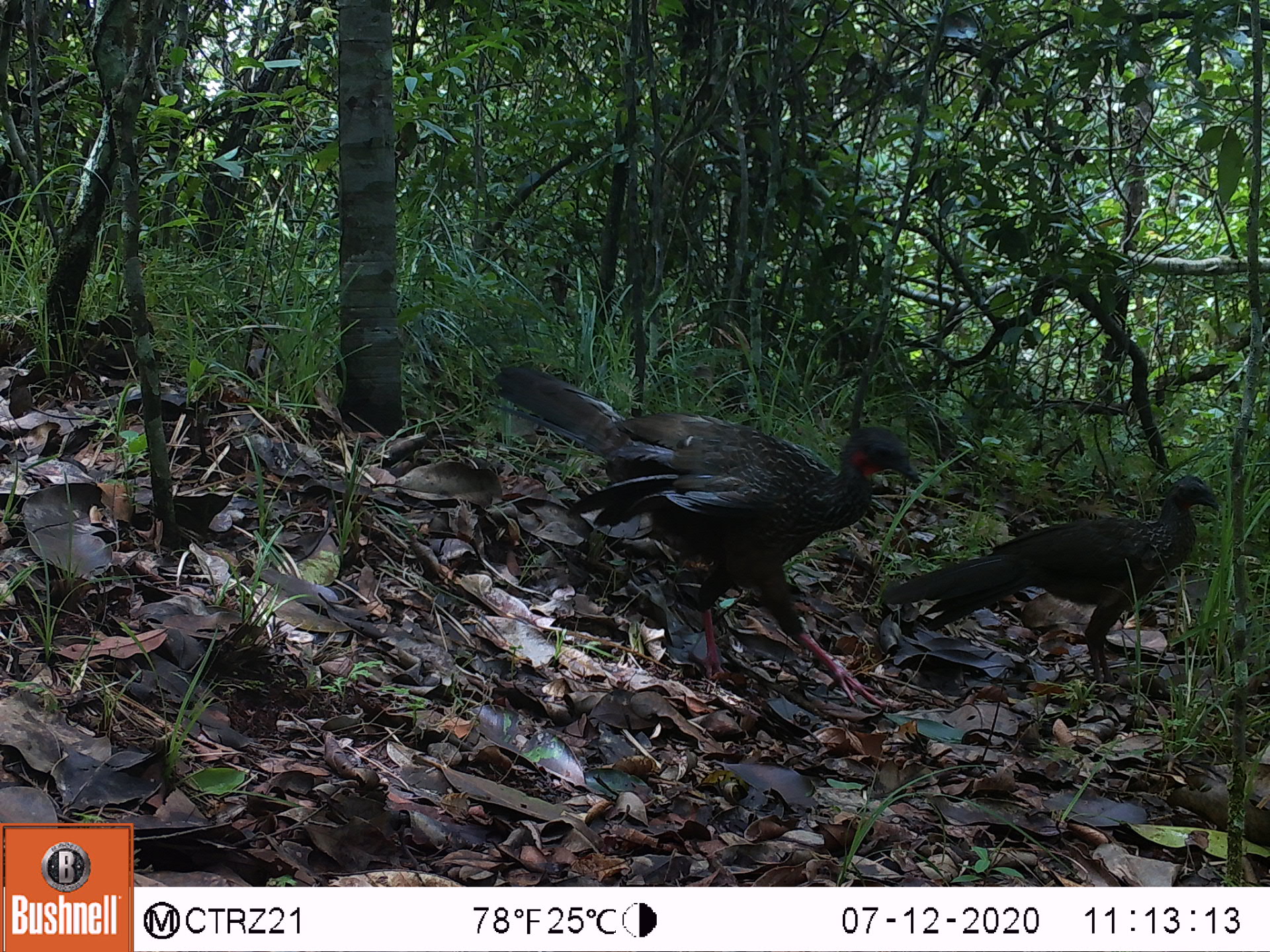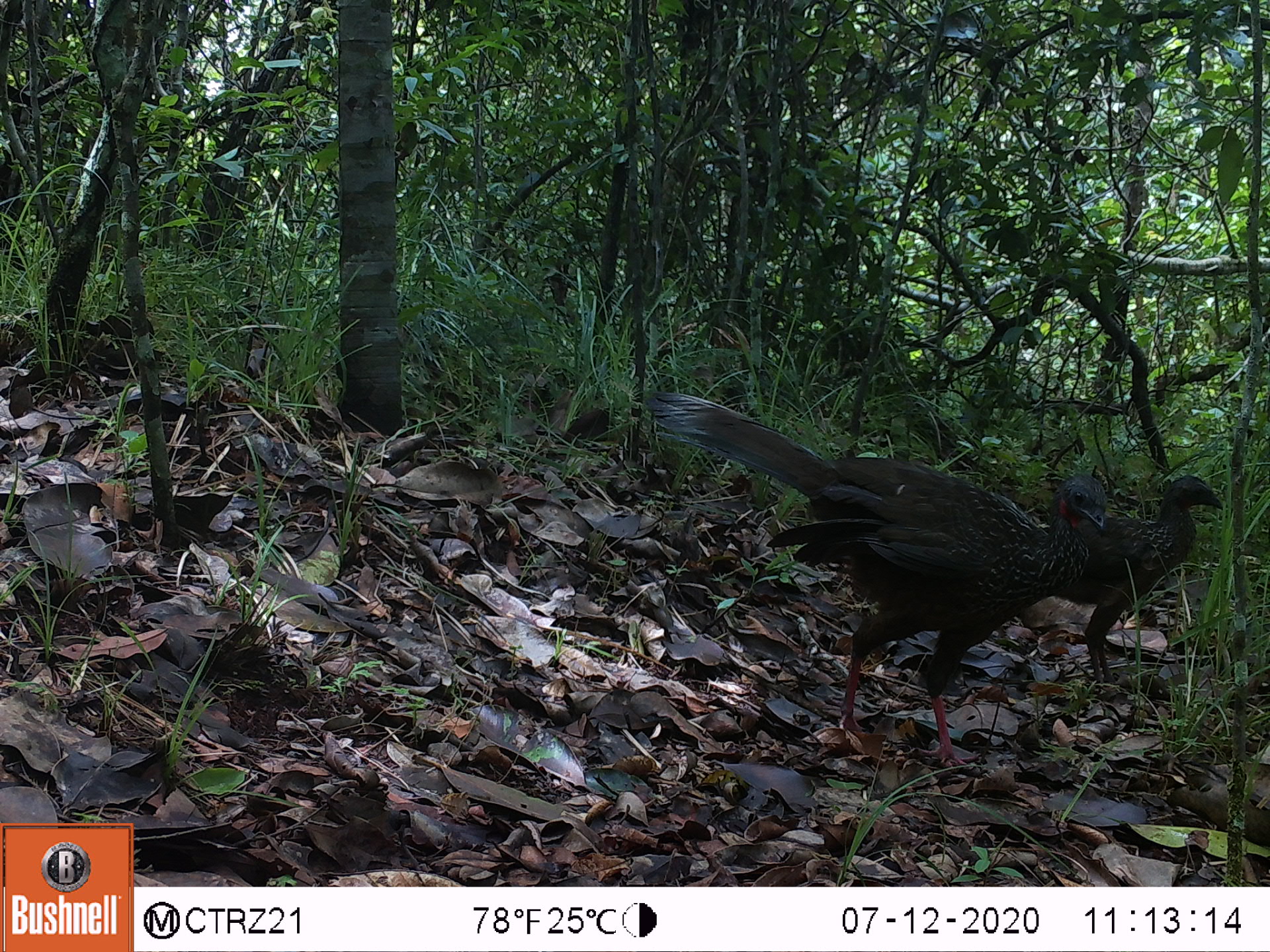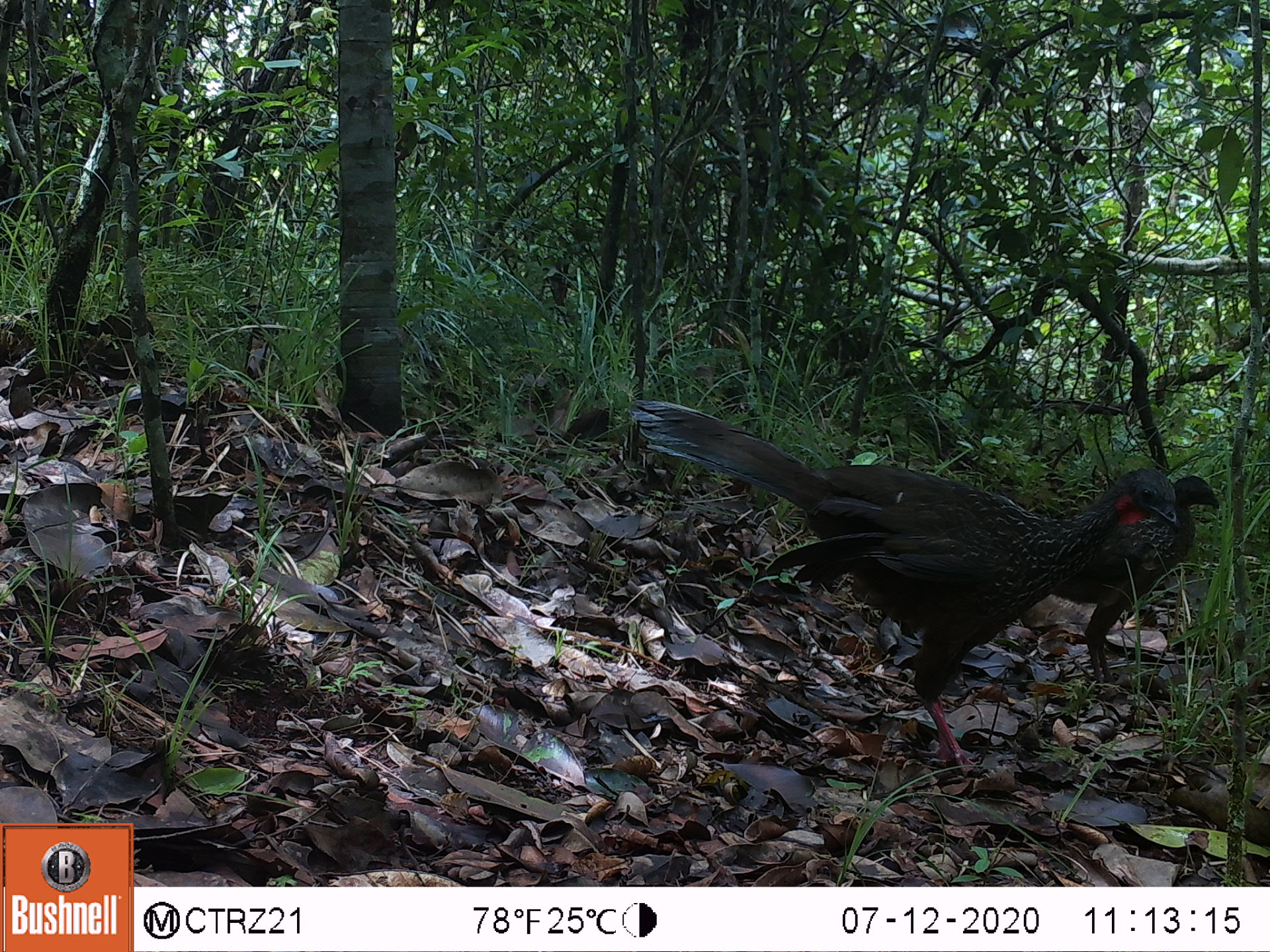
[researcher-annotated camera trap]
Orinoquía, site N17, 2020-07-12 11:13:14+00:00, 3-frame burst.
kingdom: Animalia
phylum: Chordata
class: Aves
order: Galliformes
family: Cracidae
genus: Penelope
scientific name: Penelope jacquacu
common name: spix's guan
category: spixs guan